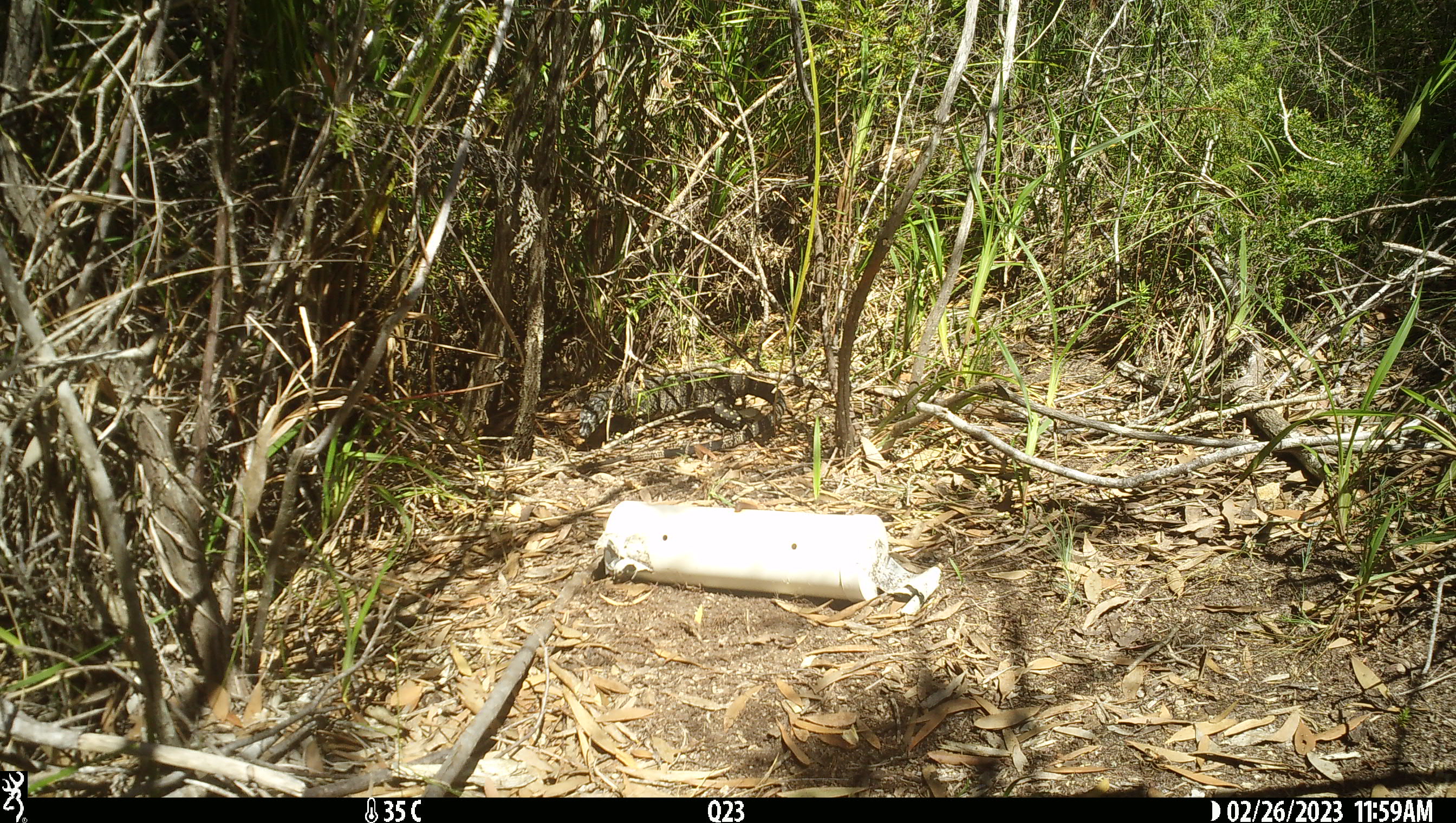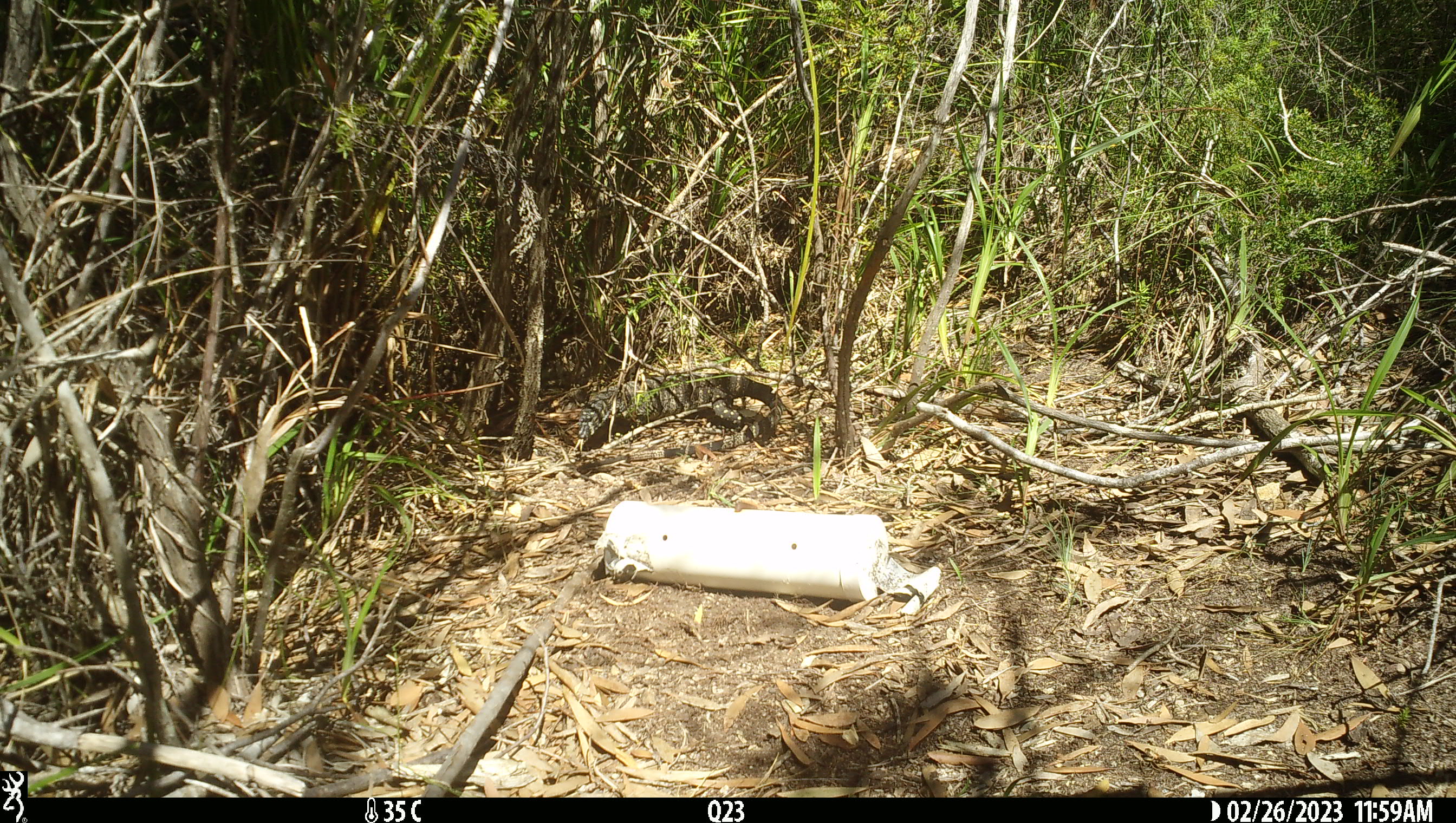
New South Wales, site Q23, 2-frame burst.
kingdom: Animalia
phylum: Chordata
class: Reptilia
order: Squamata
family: Varanidae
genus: Varanus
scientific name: Varanus varius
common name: lace monitor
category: goanna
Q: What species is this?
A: Goanna (lace monitor) (Varanus varius).